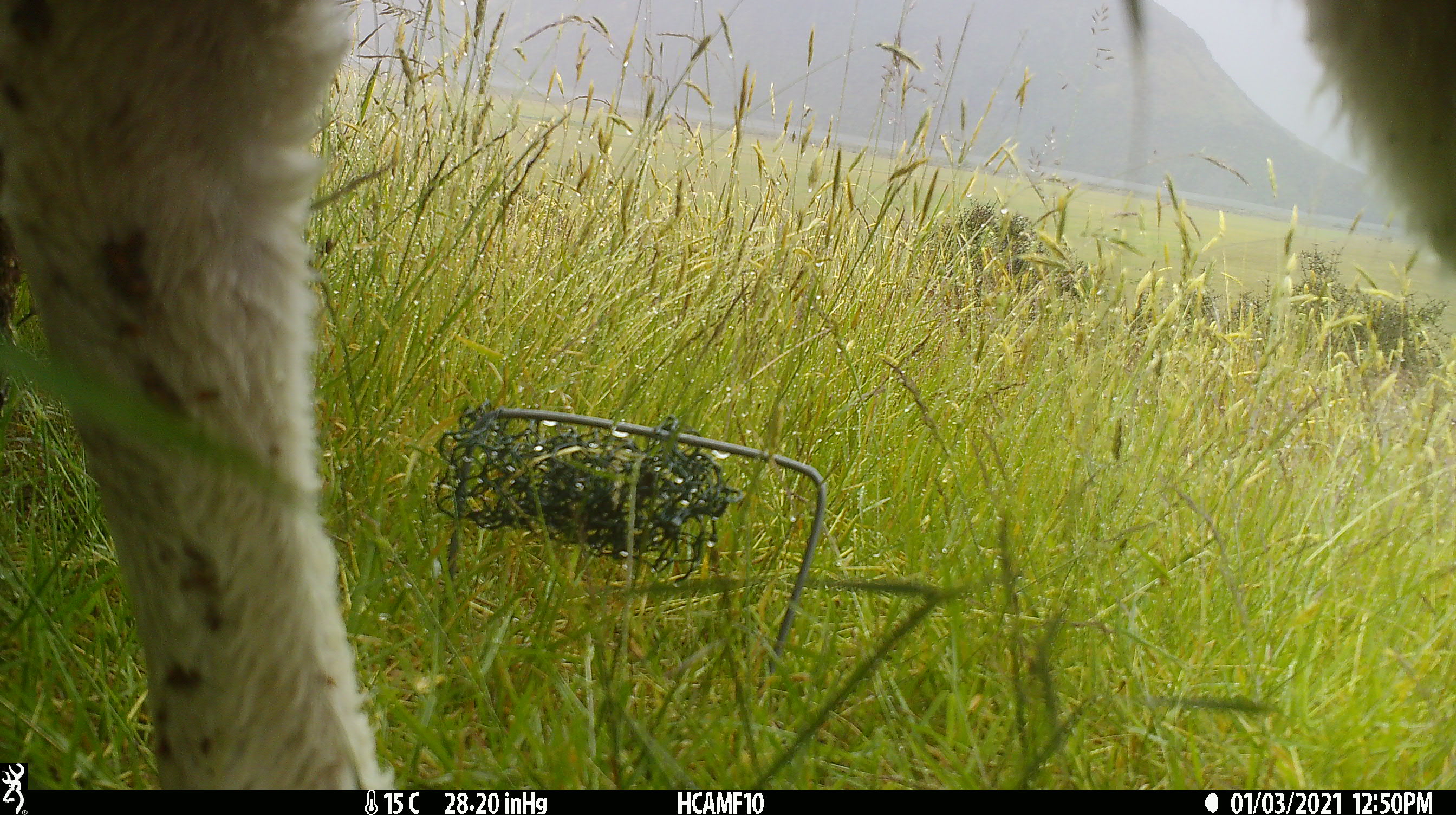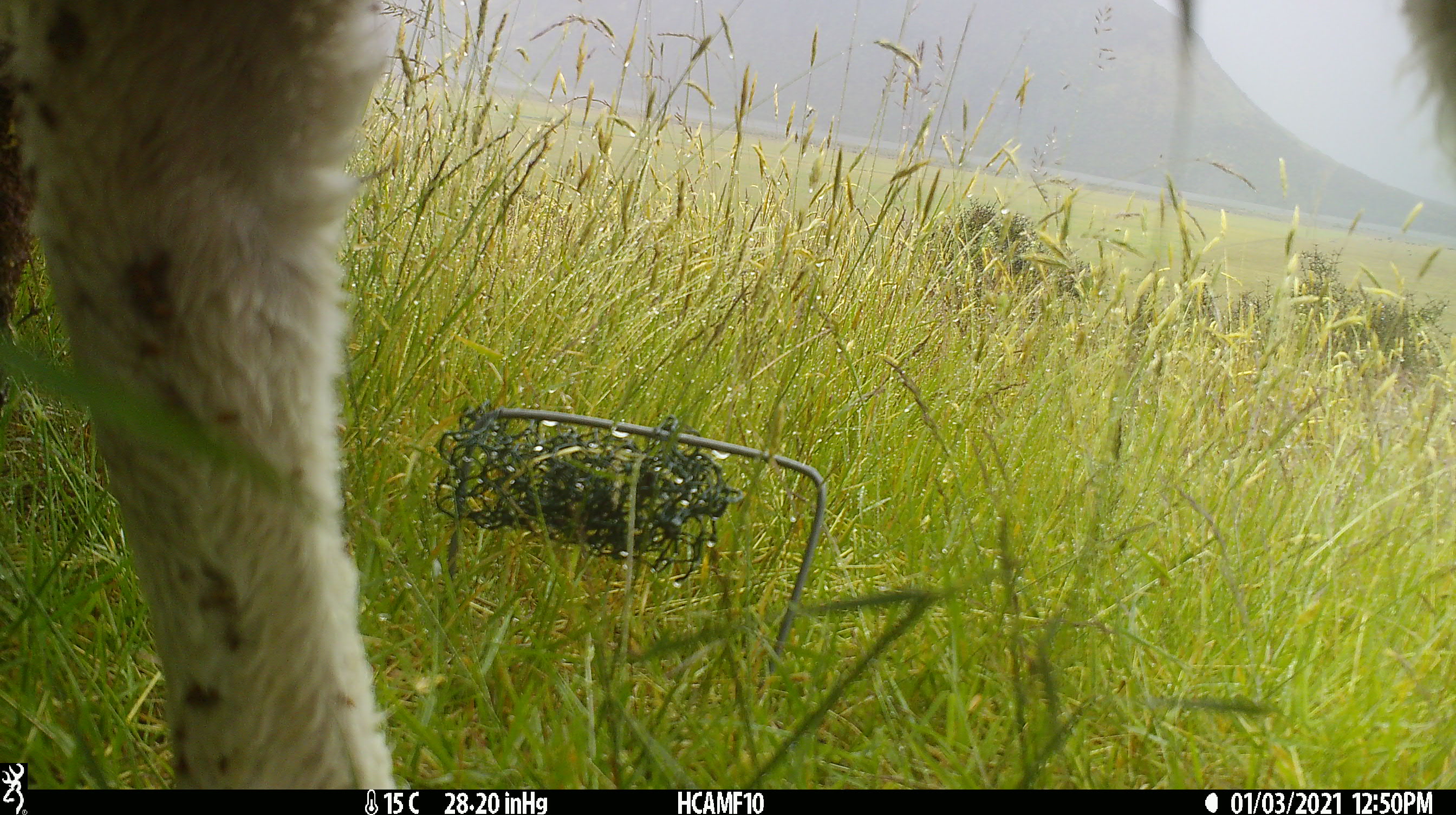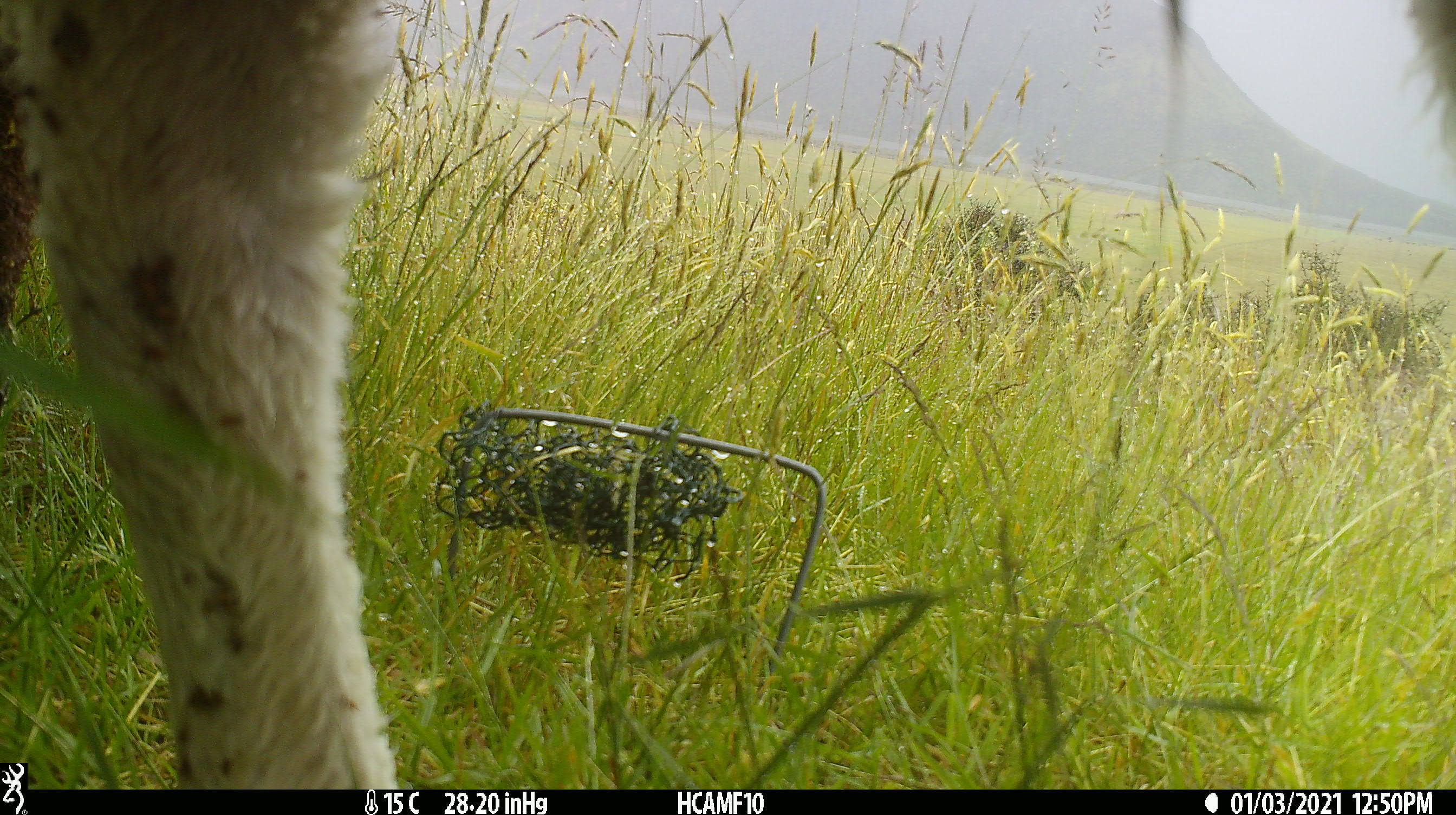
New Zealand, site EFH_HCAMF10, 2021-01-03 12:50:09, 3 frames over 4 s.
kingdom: Animalia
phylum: Chordata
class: Mammalia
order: Artiodactyla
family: Bovidae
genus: Ovis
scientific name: Ovis aries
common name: domestic sheep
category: sheep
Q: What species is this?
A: Sheep (domestic sheep) (Ovis aries).